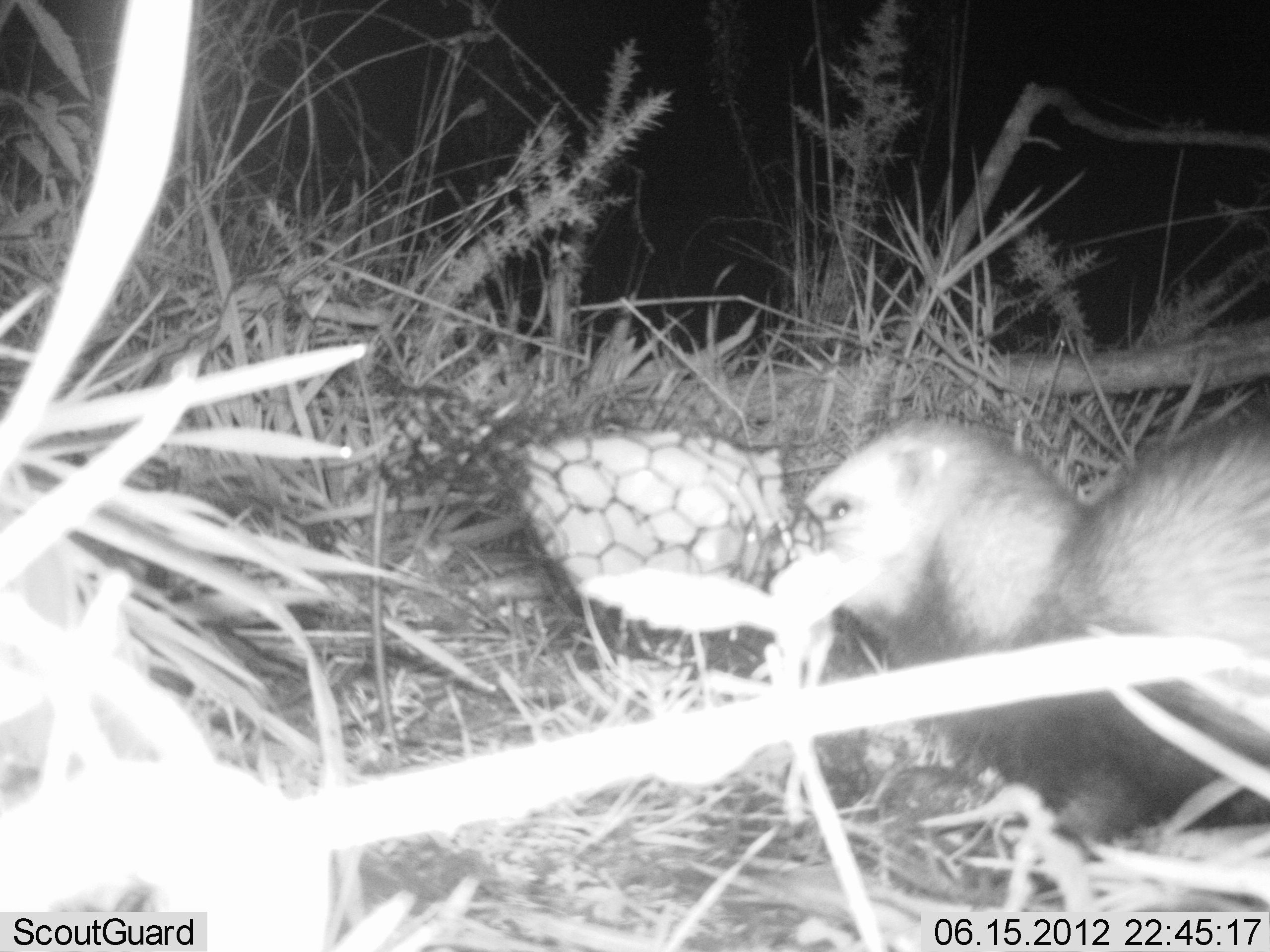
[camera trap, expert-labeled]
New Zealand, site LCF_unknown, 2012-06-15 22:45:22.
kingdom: Animalia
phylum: Chordata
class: Mammalia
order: Carnivora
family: Mustelidae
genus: Mustela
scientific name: Mustela furo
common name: ferret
Ferret (Mustela furo).